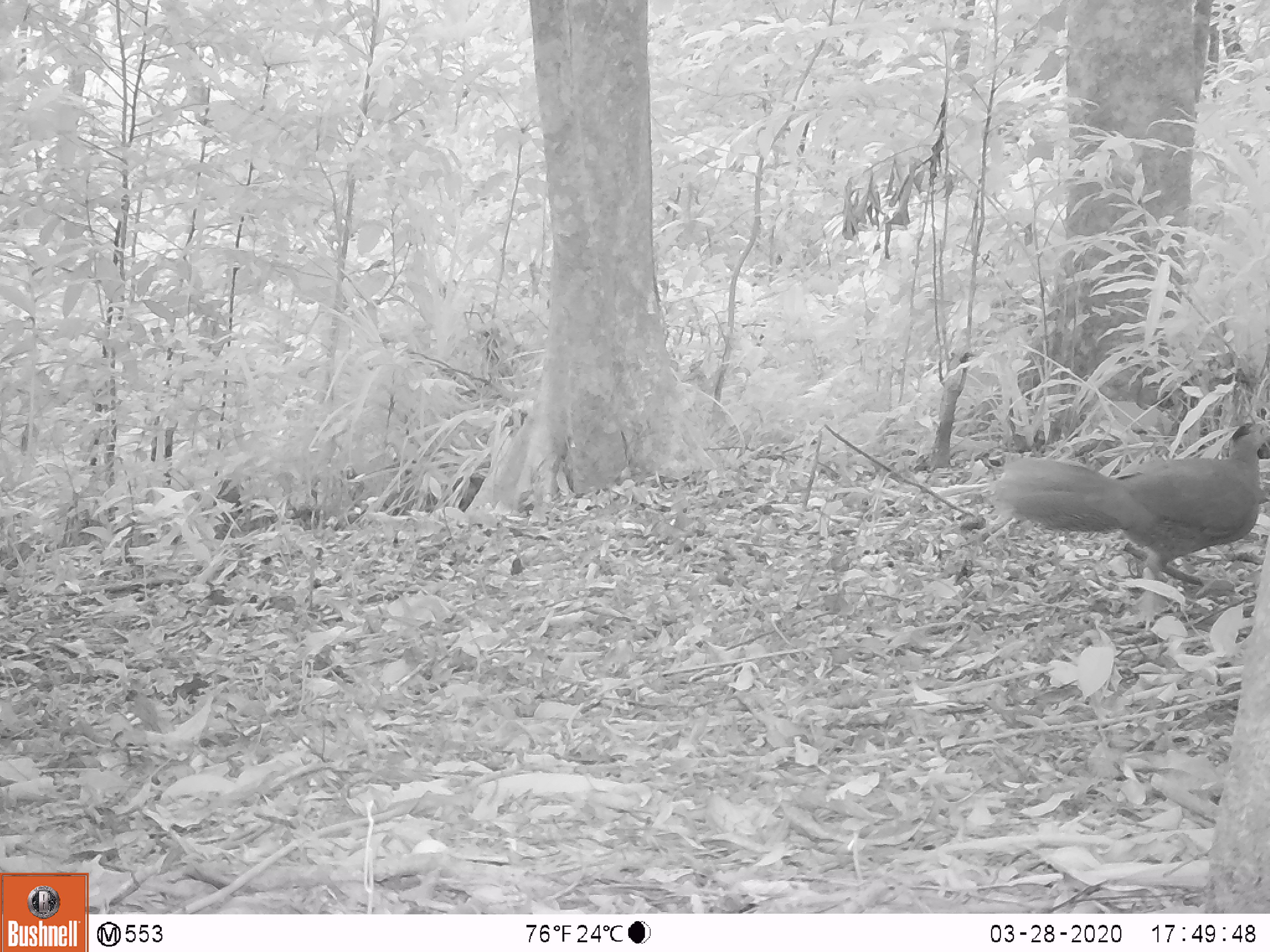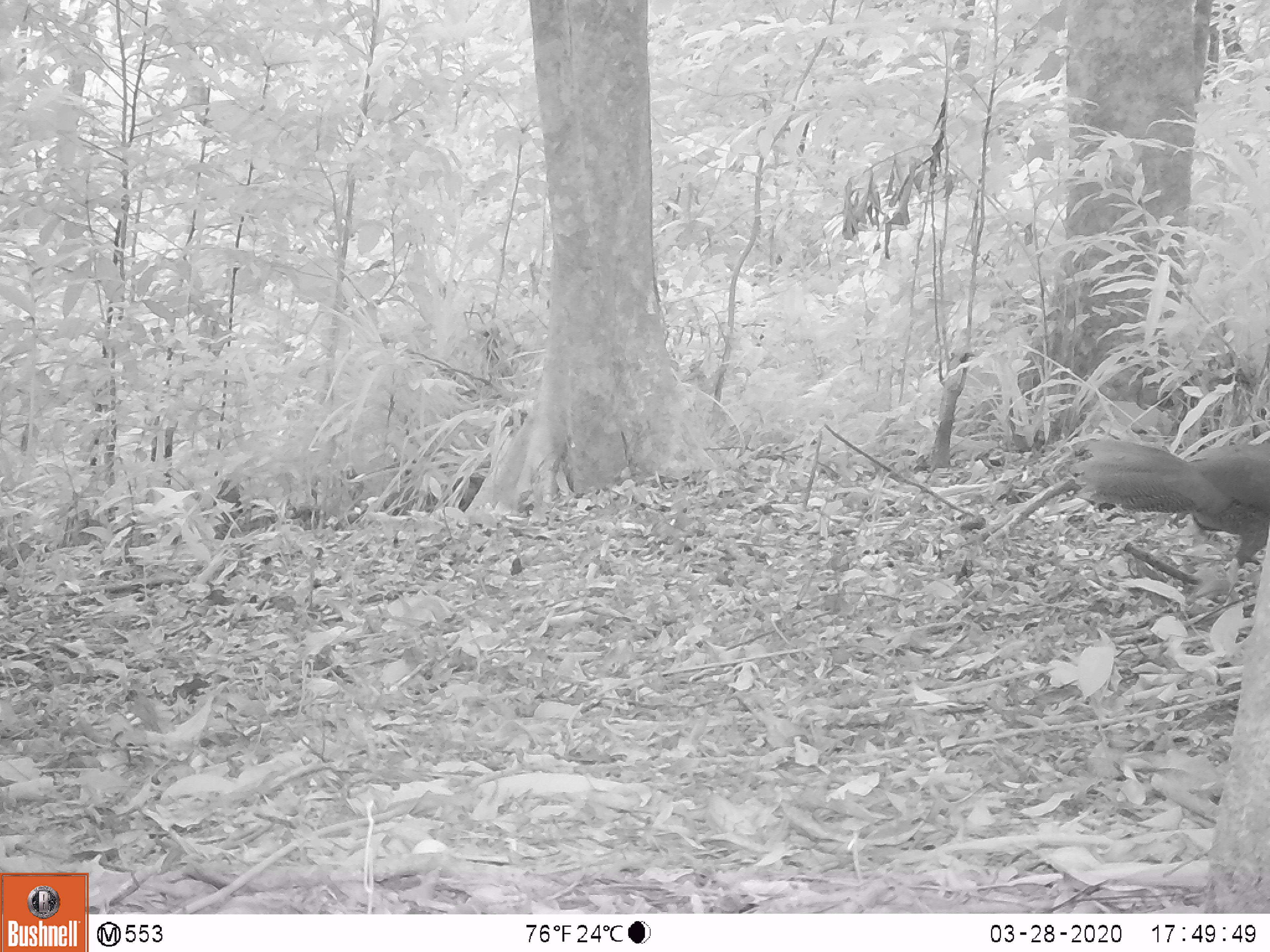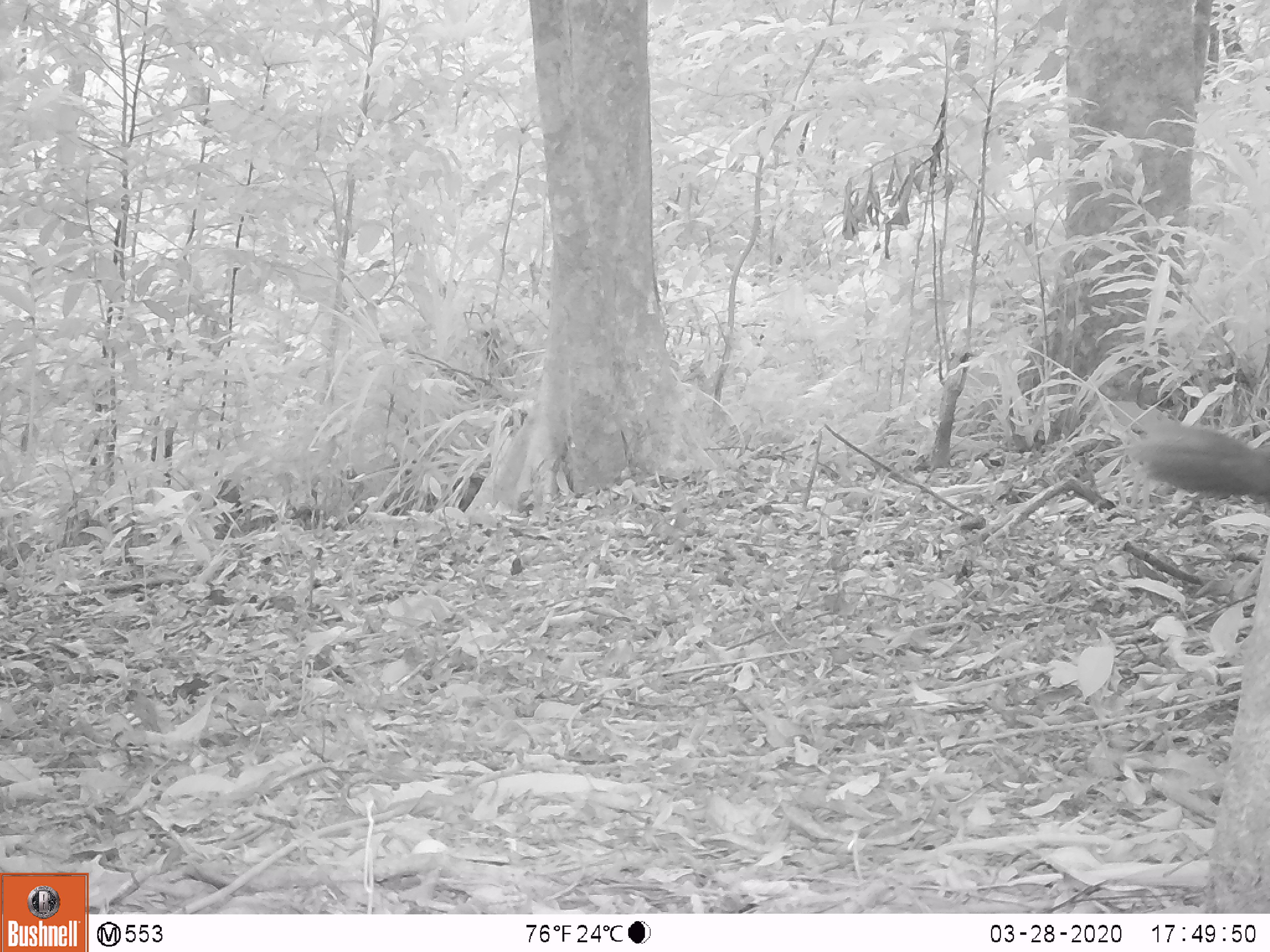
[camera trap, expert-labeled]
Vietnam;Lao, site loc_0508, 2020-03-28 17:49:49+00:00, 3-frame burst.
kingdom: Animalia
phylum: Chordata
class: Aves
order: Galliformes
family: Phasianidae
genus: Lophura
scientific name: Lophura nycthemera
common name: silver pheasant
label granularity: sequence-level